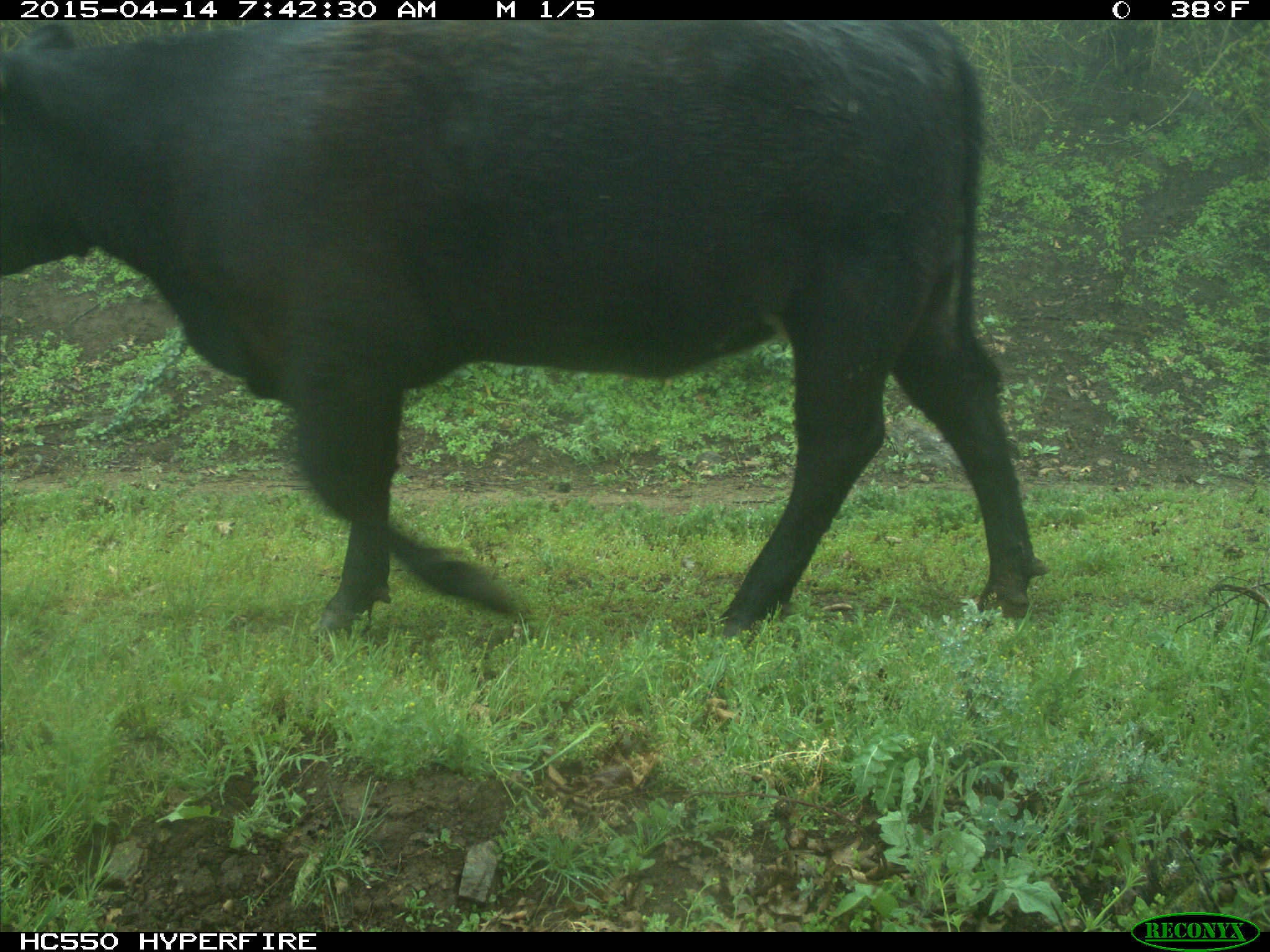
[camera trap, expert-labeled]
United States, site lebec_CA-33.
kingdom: Animalia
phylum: Chordata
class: Mammalia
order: Artiodactyla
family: Bovidae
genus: Bos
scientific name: Bos taurus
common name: domestic cow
Bos taurus (domestic cow).